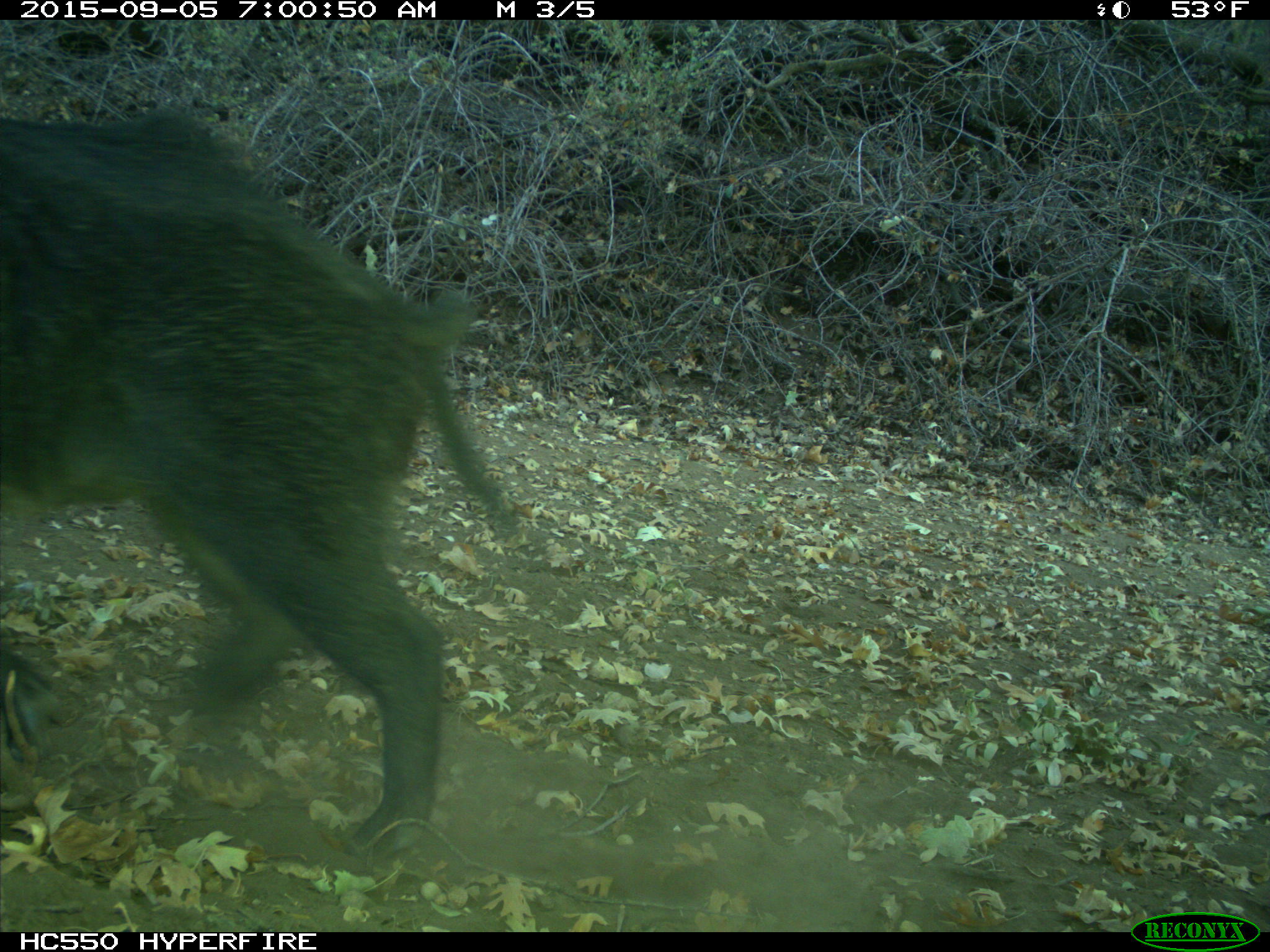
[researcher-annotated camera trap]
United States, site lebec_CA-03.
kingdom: Animalia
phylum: Chordata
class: Mammalia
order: Artiodactyla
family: Suidae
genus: Sus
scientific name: Sus scrofa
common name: wild boar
Sus scrofa (wild boar).